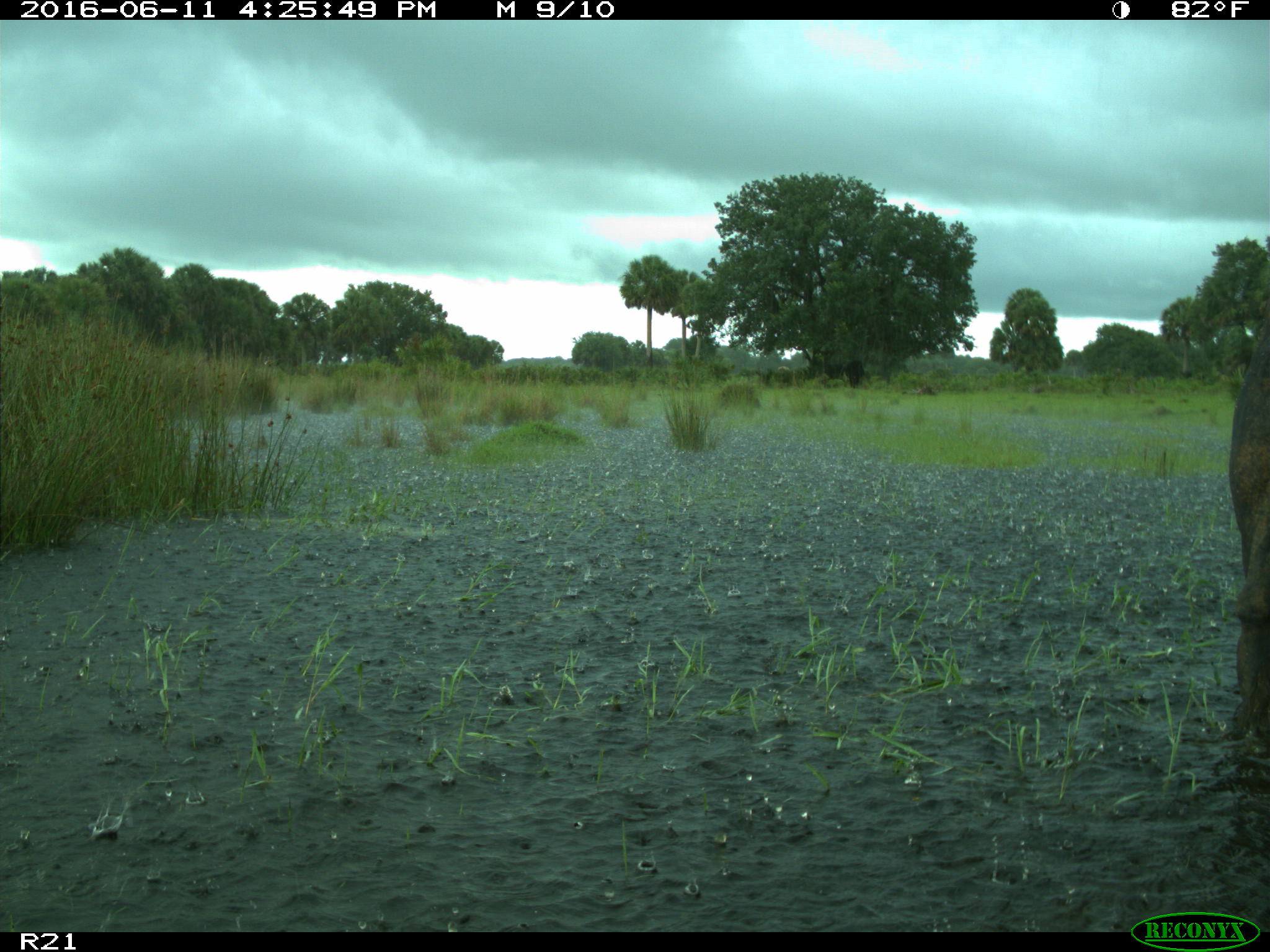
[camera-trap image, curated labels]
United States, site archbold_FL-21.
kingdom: Animalia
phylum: Chordata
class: Mammalia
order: Artiodactyla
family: Bovidae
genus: Bos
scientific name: Bos taurus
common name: domestic cow